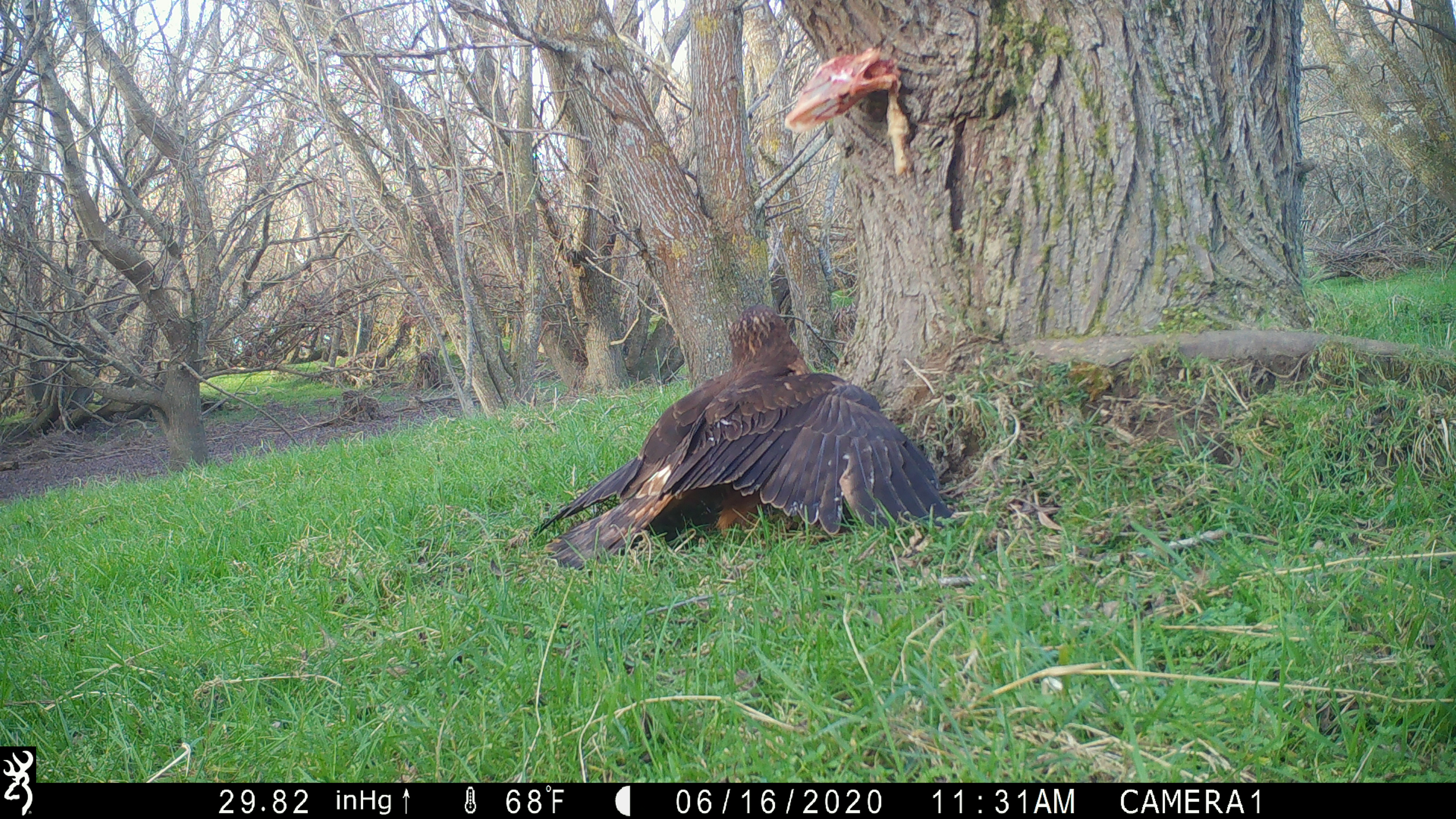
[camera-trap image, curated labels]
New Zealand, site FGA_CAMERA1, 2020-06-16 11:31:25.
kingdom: Animalia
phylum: Chordata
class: Aves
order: Accipitriformes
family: Accipitridae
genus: Circus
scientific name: Circus approximans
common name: swamp harrier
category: harrier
Harrier (swamp harrier) (Circus approximans).